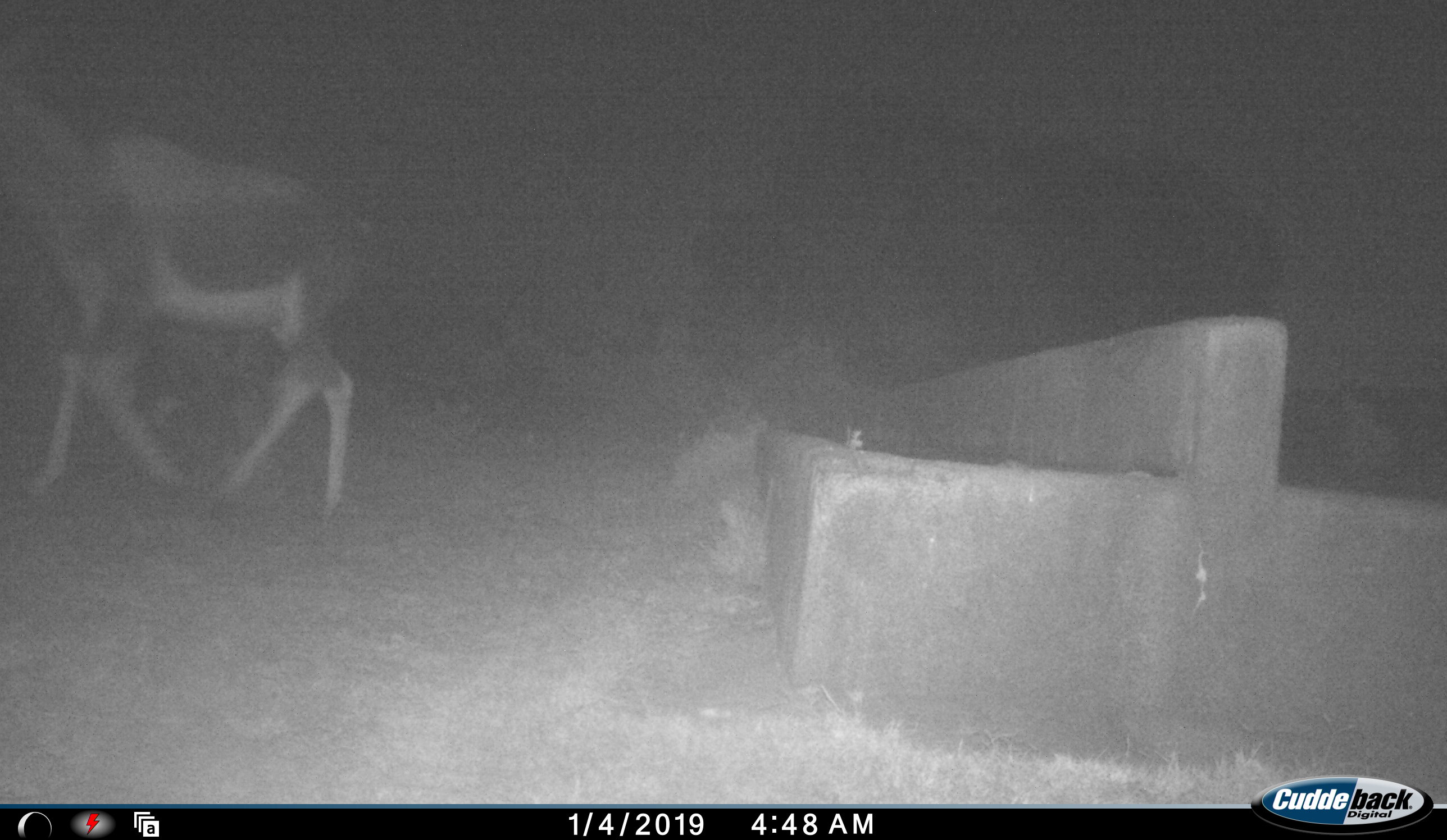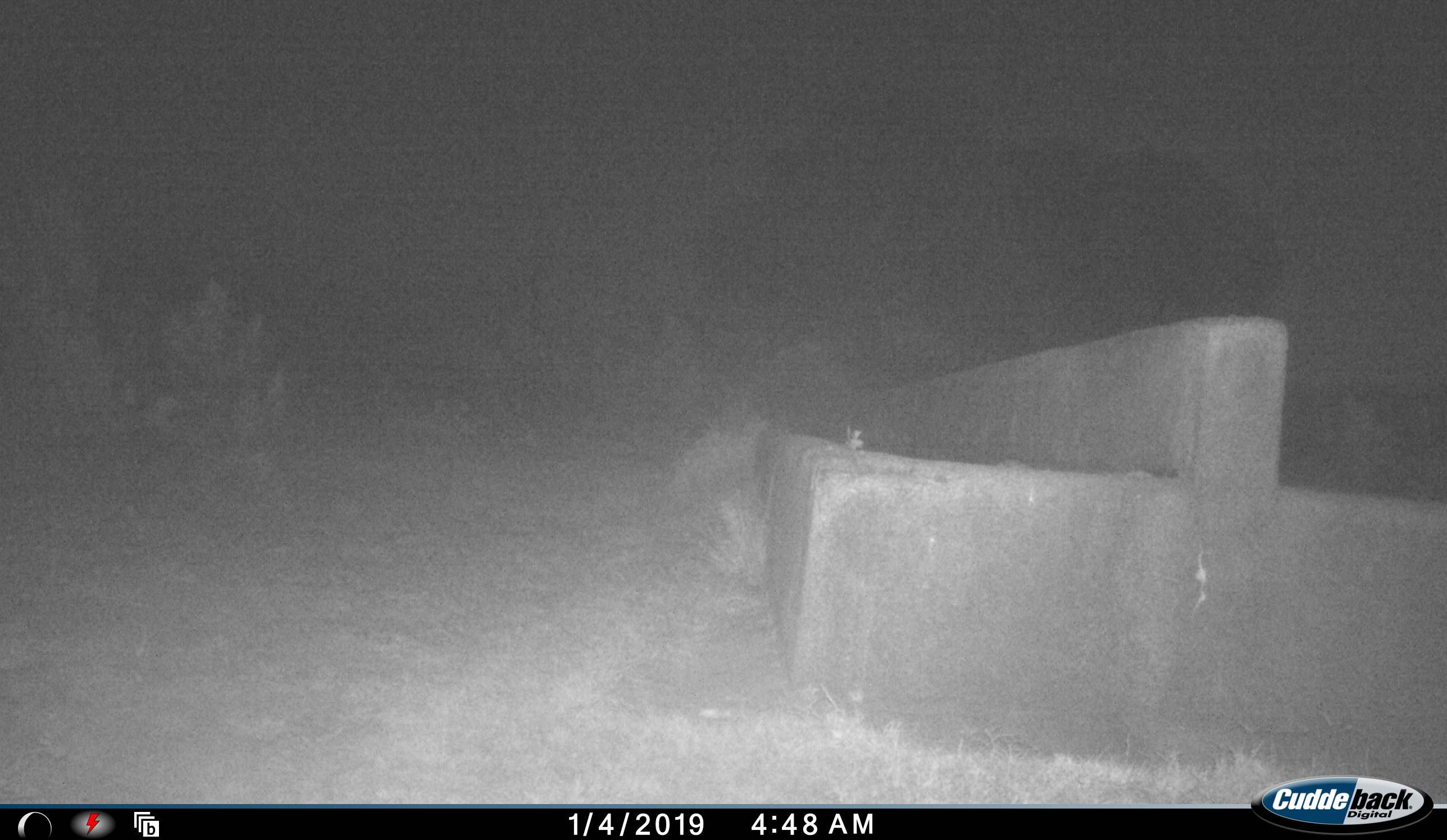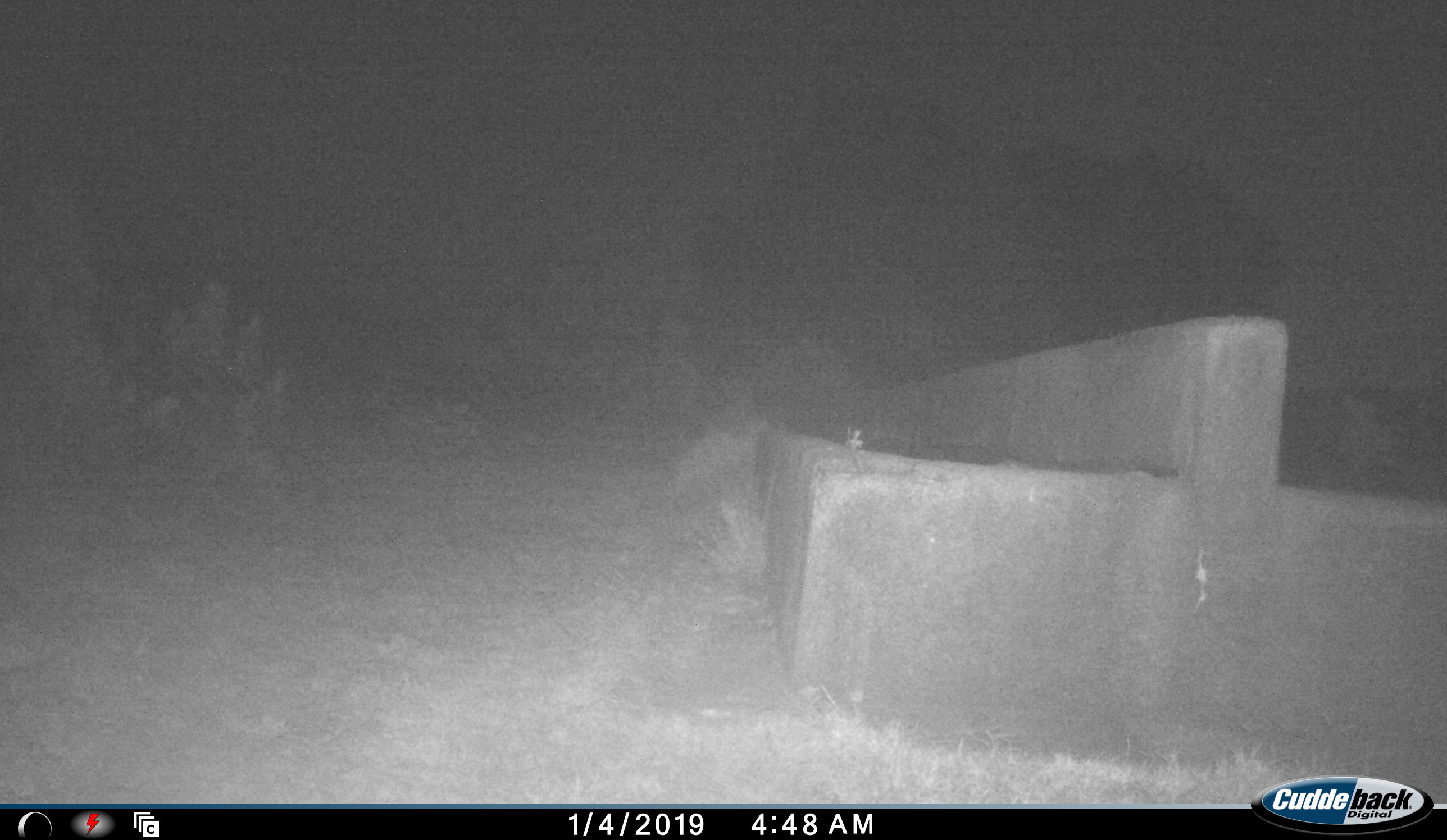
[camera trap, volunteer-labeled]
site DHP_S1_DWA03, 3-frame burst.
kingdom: Animalia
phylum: Chordata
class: Mammalia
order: Artiodactyla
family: Bovidae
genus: Damaliscus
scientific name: Damaliscus pygargus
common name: bontebok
Bontebok (Damaliscus pygargus), count 1. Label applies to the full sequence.